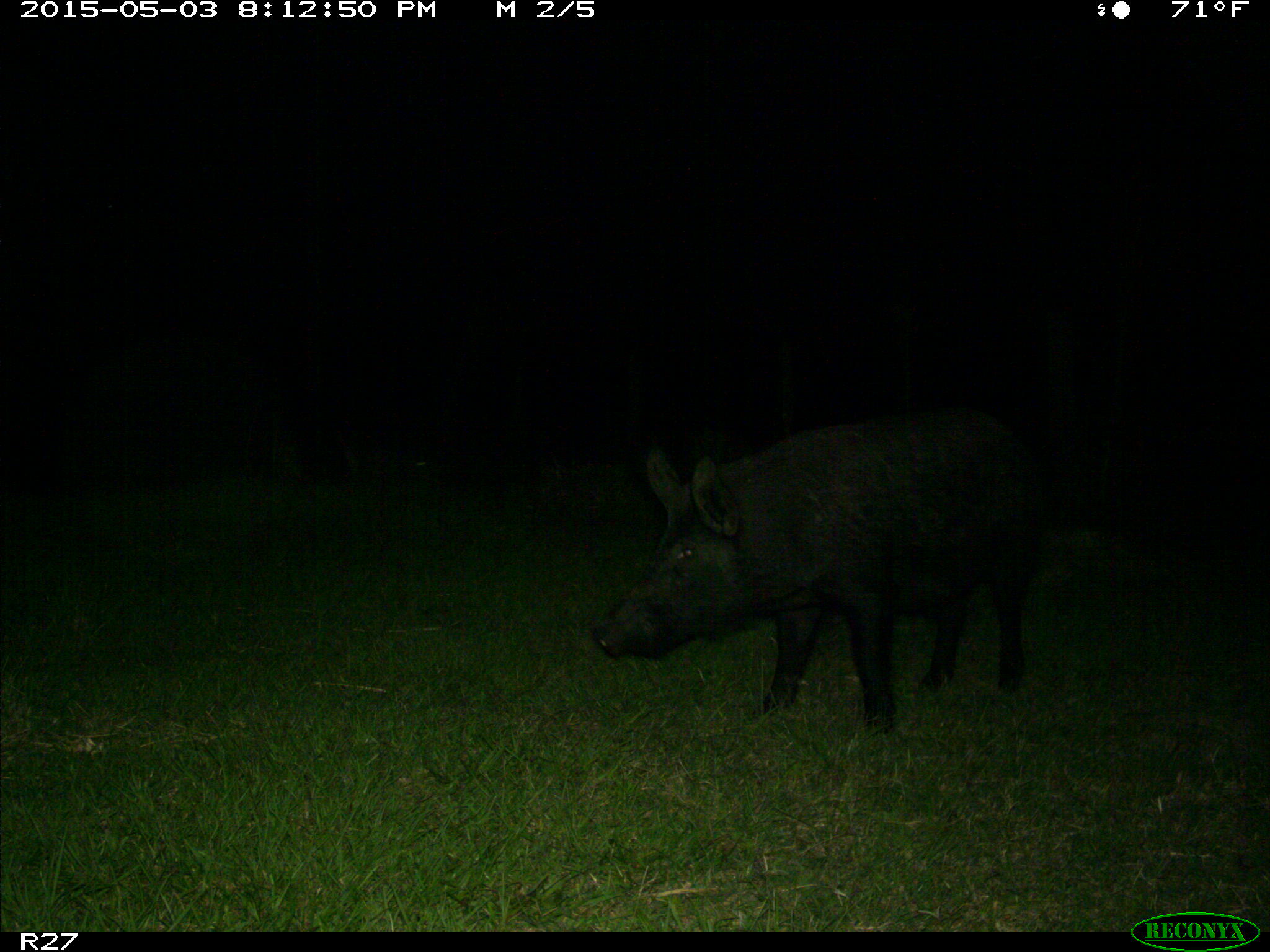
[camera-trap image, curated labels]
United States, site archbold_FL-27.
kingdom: Animalia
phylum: Chordata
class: Mammalia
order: Artiodactyla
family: Suidae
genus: Sus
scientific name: Sus scrofa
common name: wild boar